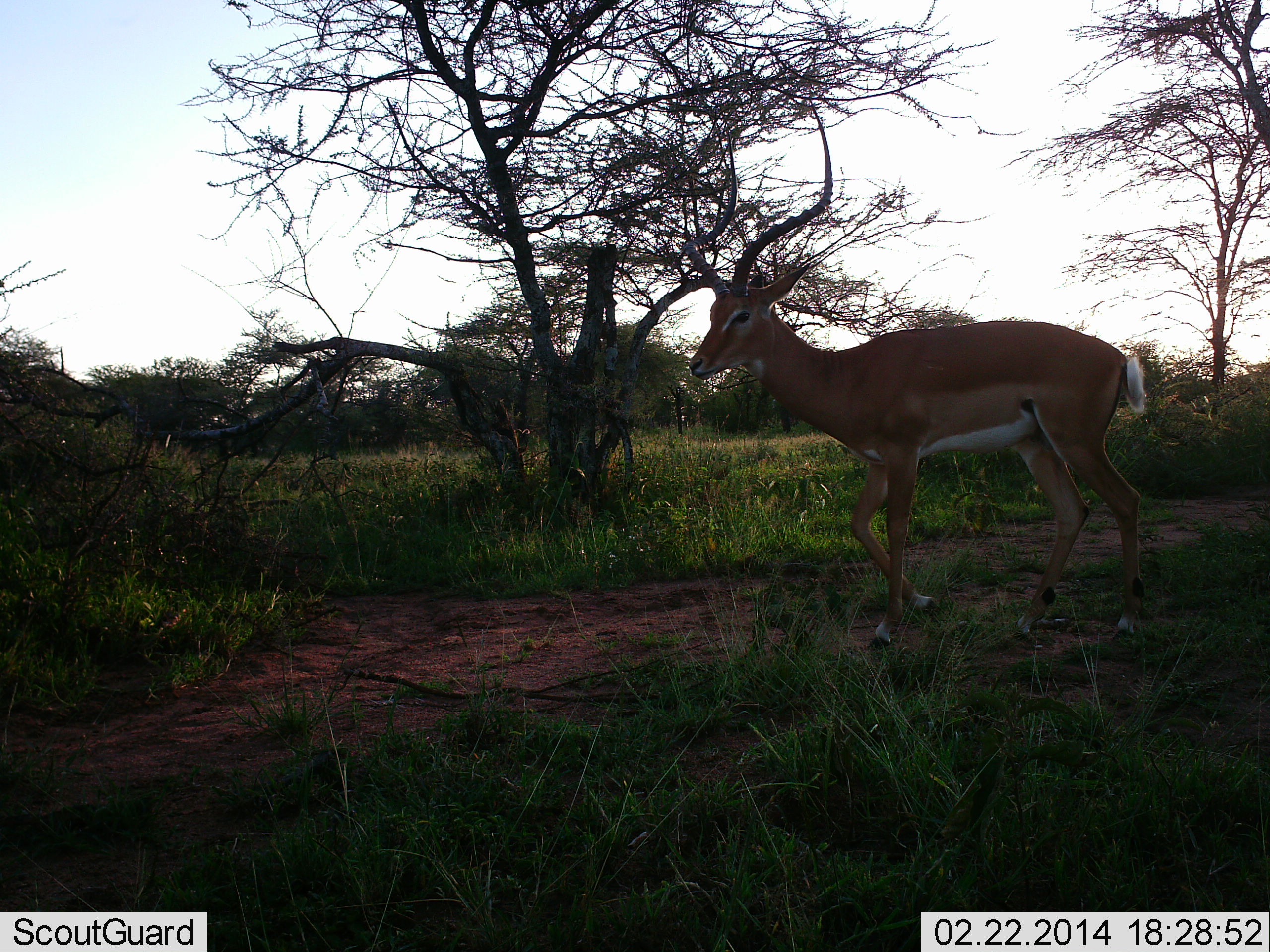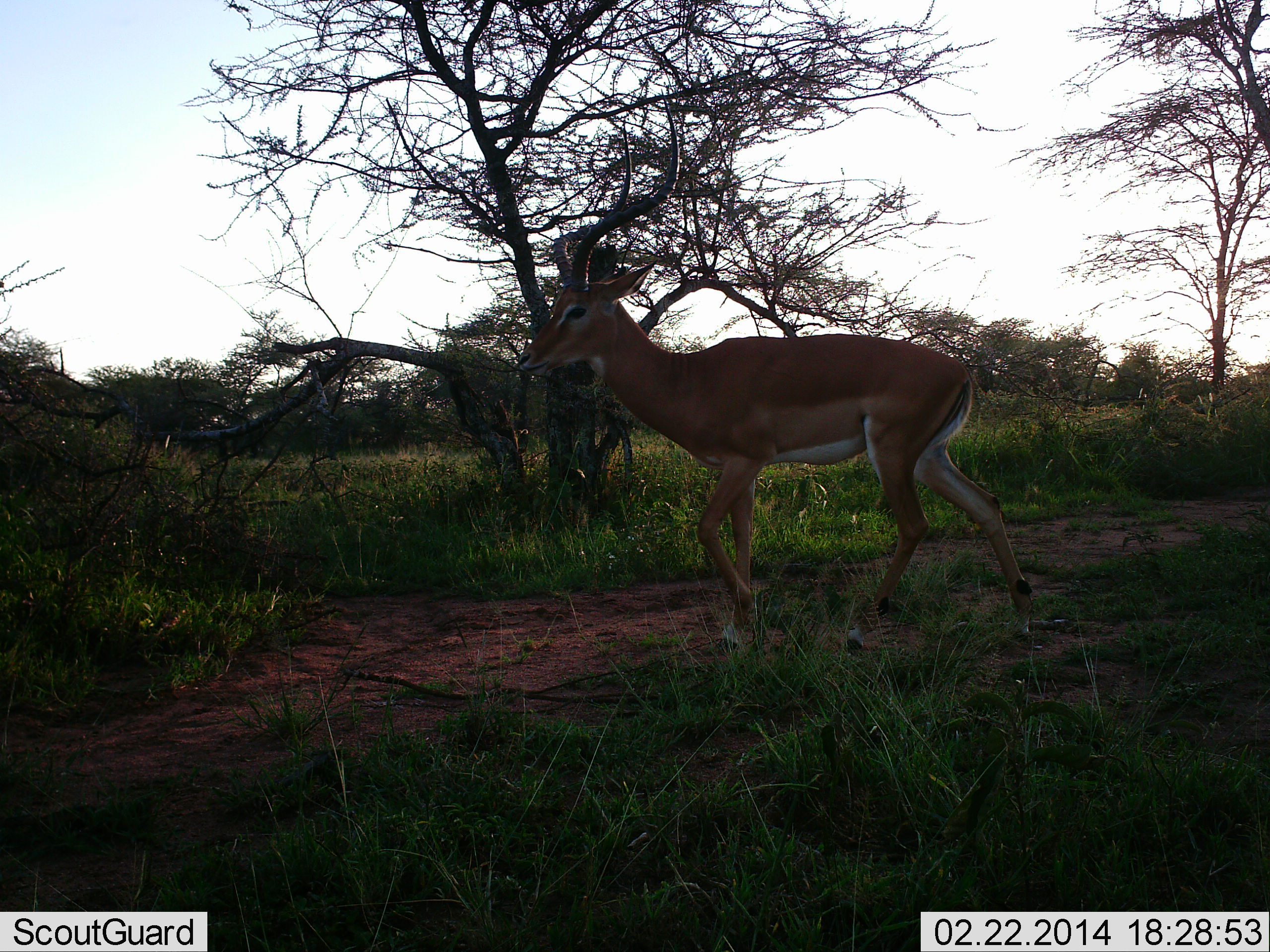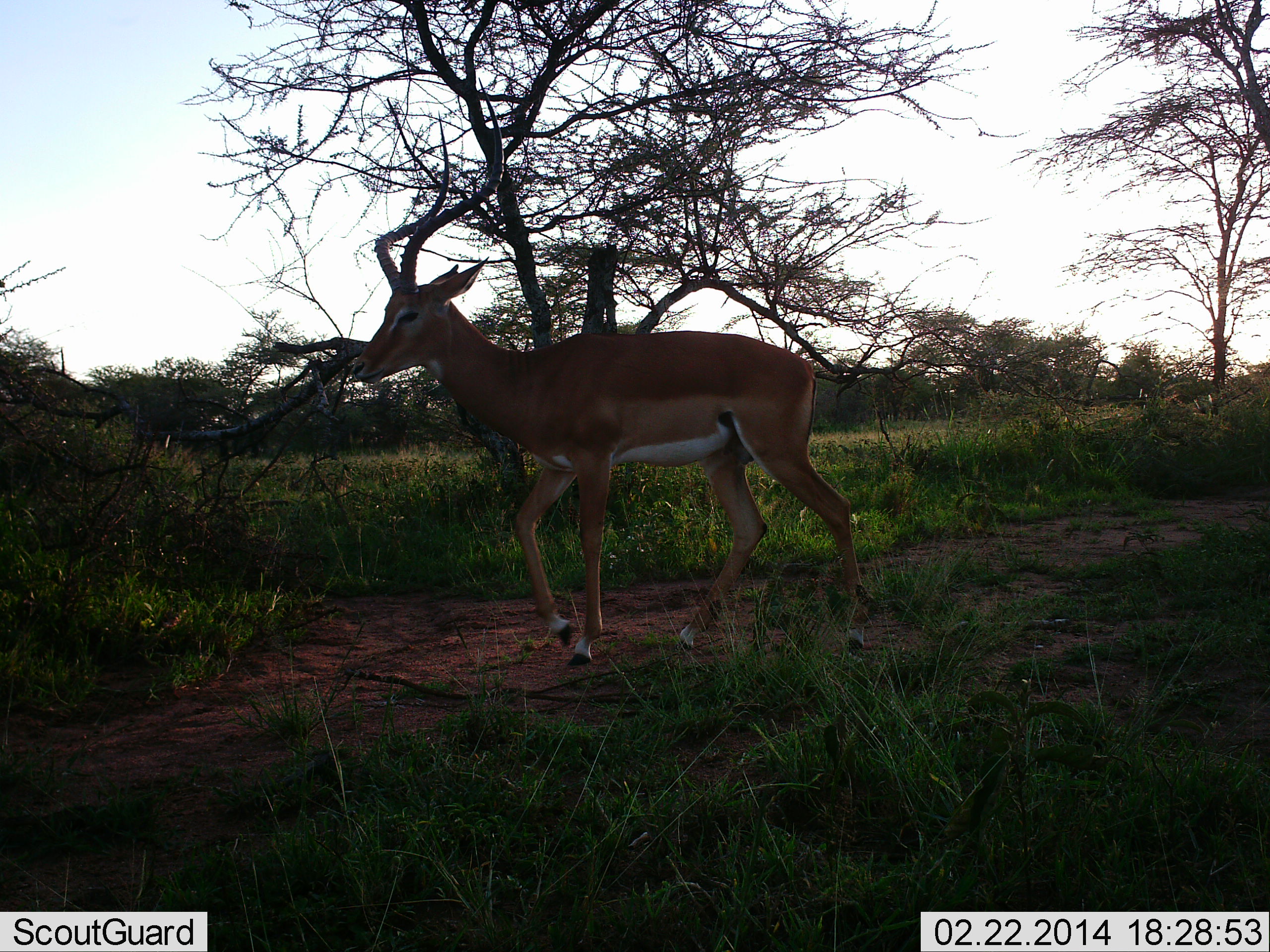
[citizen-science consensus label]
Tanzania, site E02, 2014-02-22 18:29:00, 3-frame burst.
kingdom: Animalia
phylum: Chordata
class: Mammalia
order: Artiodactyla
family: Bovidae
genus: Aepyceros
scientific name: Aepyceros melampus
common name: impala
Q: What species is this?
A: Impala (Aepyceros melampus).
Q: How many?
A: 1.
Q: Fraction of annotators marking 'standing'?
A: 10%.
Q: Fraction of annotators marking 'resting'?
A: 0%.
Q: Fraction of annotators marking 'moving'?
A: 90%.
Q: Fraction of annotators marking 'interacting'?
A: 0%.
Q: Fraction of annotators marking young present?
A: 0%.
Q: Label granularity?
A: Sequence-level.